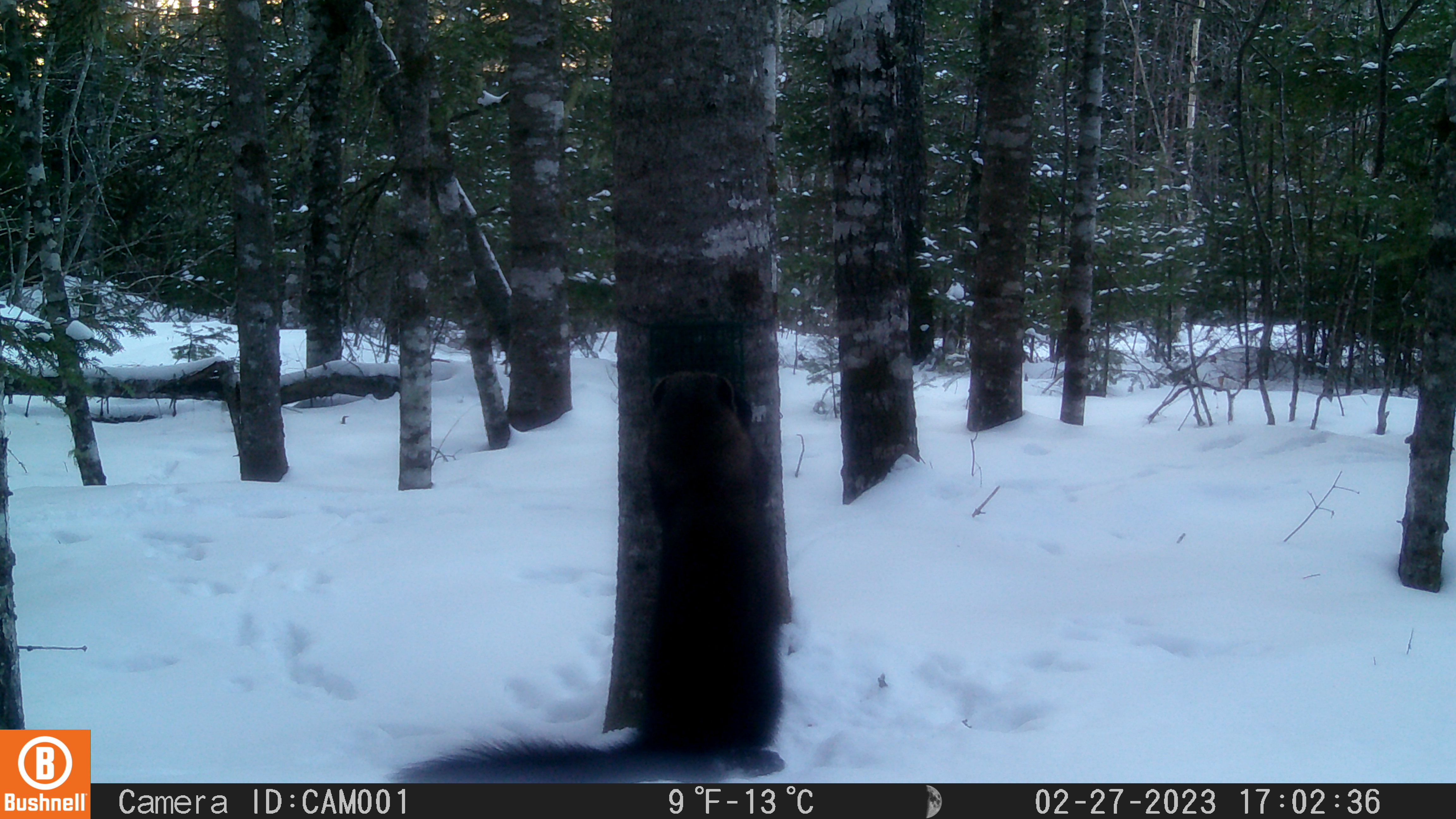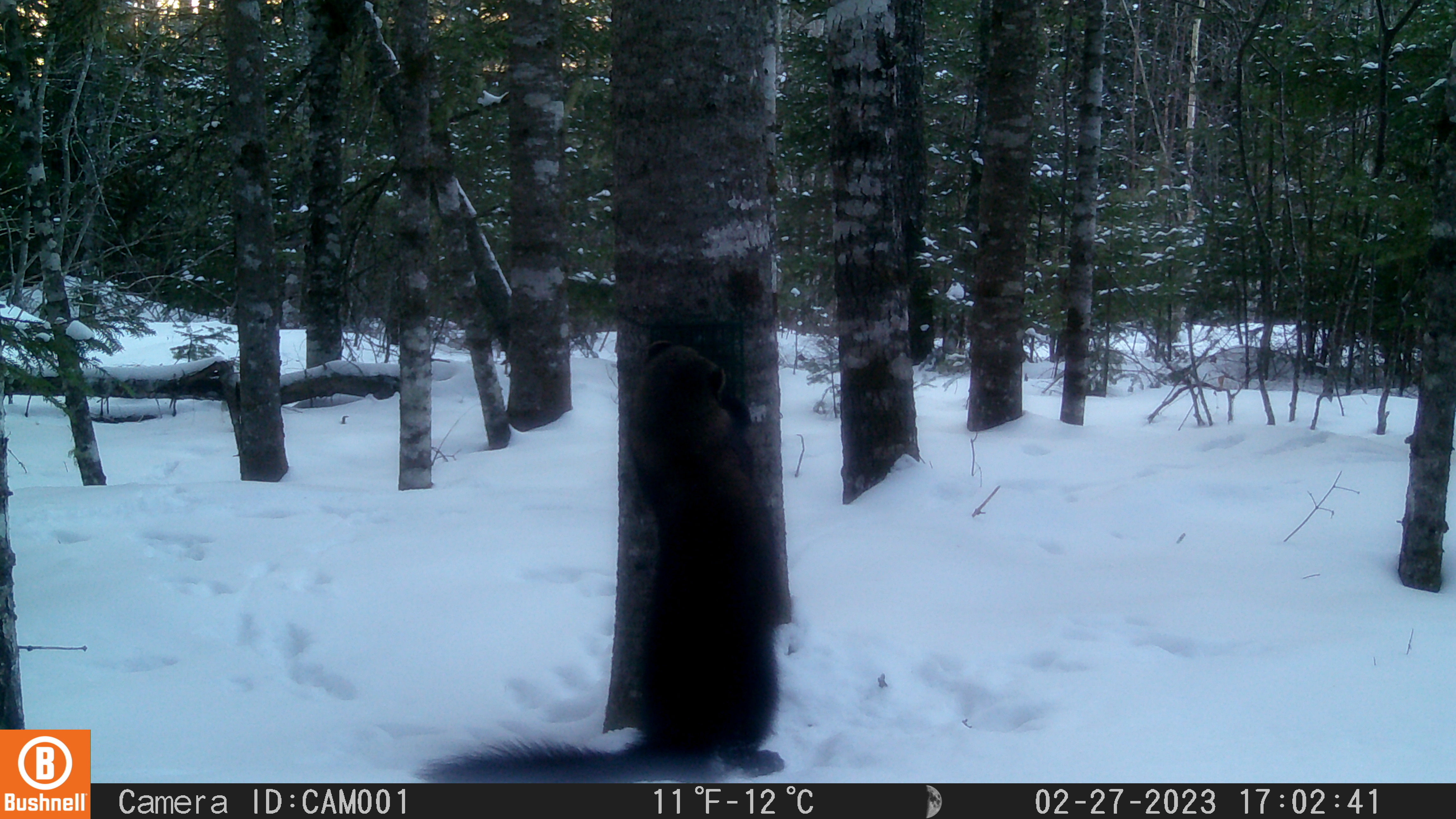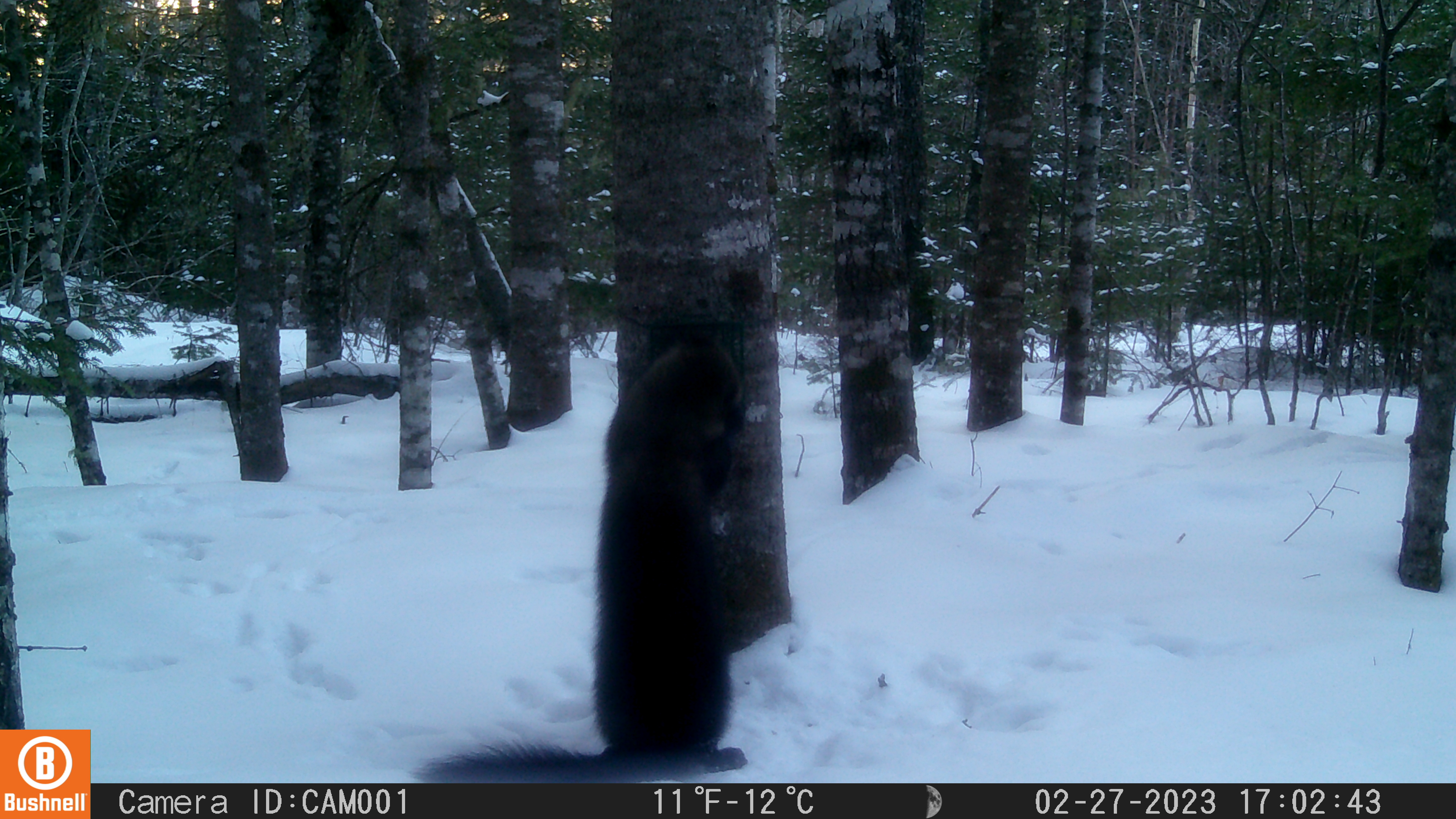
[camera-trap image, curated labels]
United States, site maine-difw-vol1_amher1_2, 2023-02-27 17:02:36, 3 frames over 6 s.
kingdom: Animalia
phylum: Chordata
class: Mammalia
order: Carnivora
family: Mustelidae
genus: Pekania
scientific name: Pekania pennanti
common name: fisher